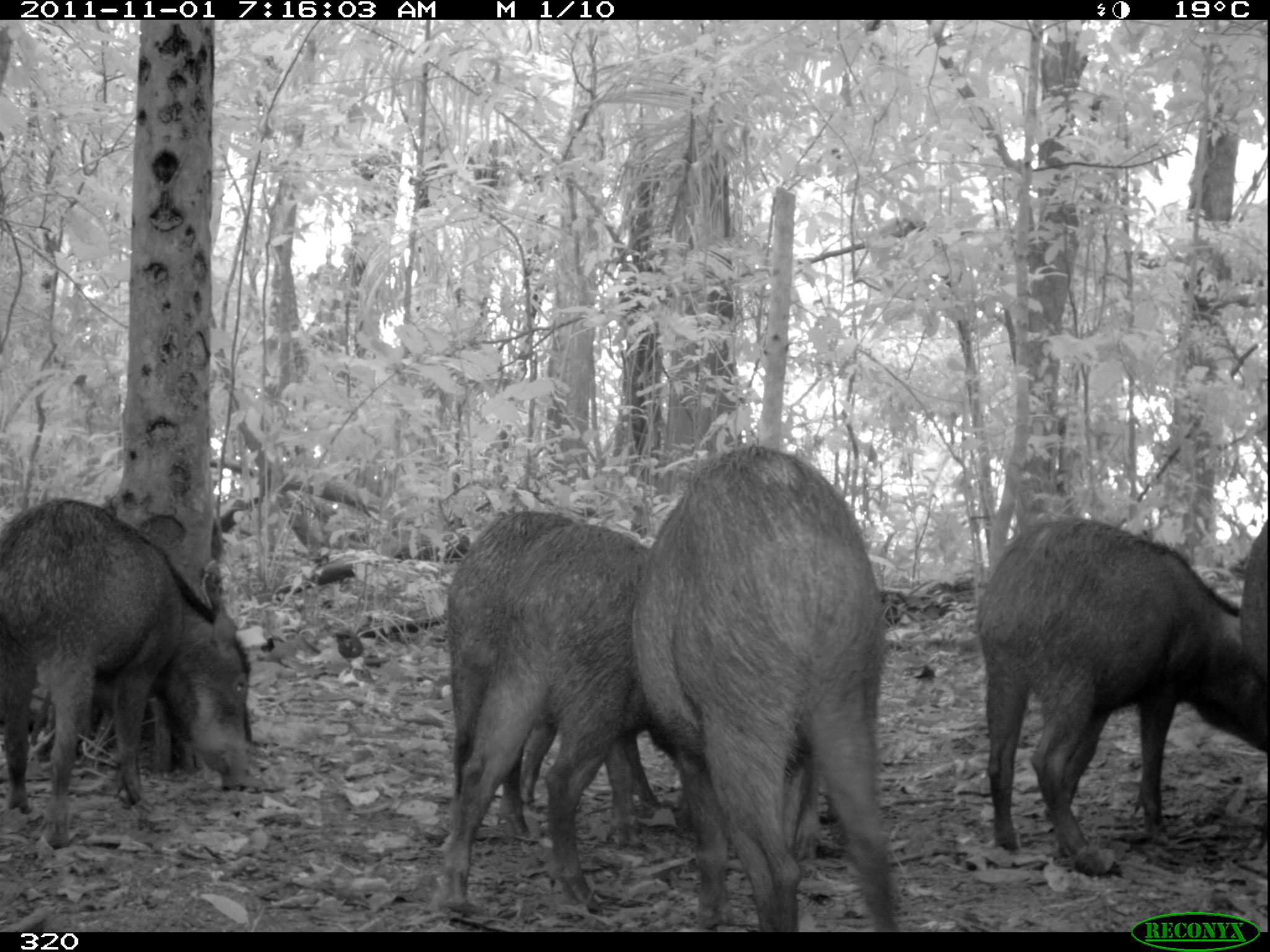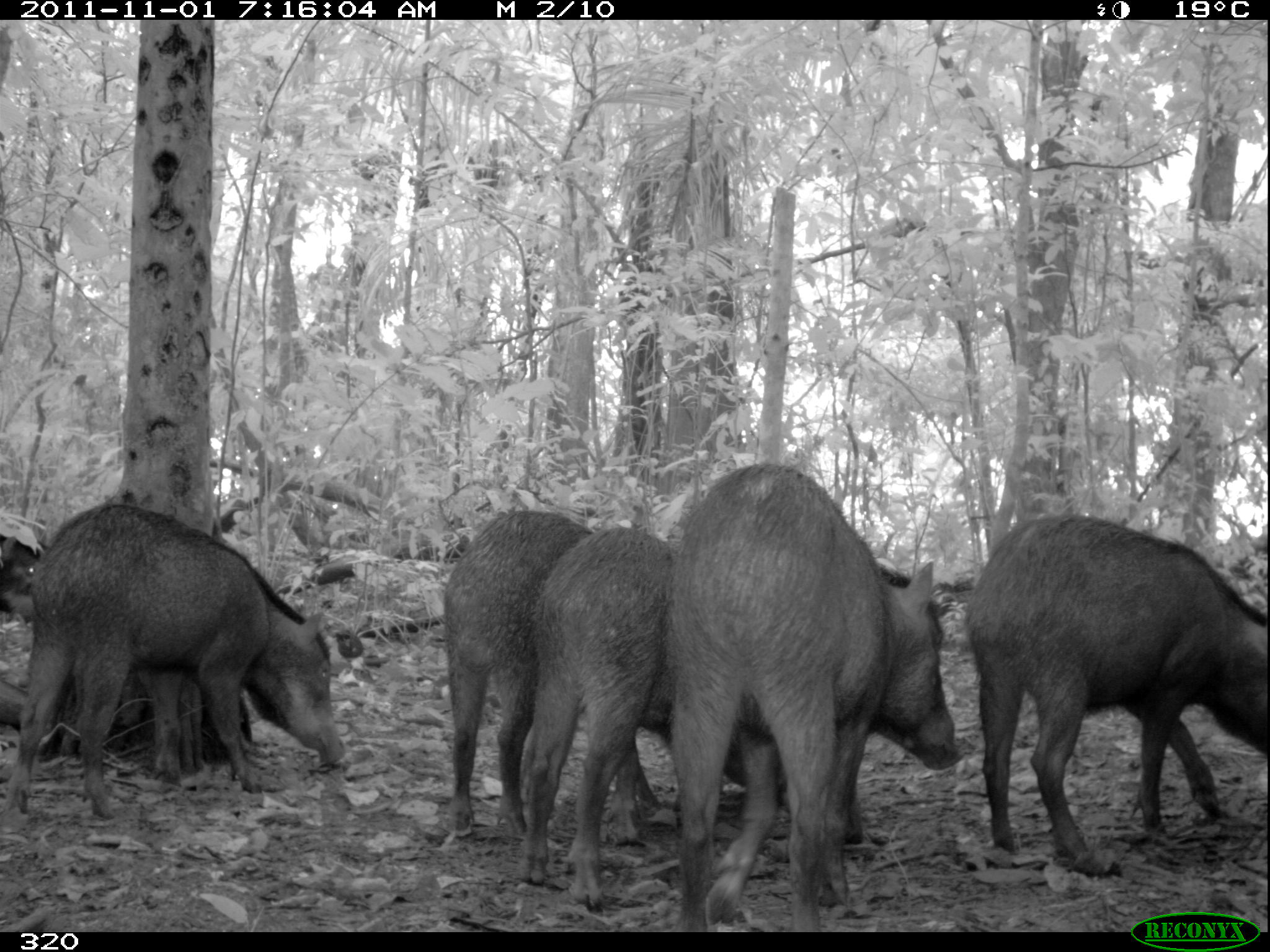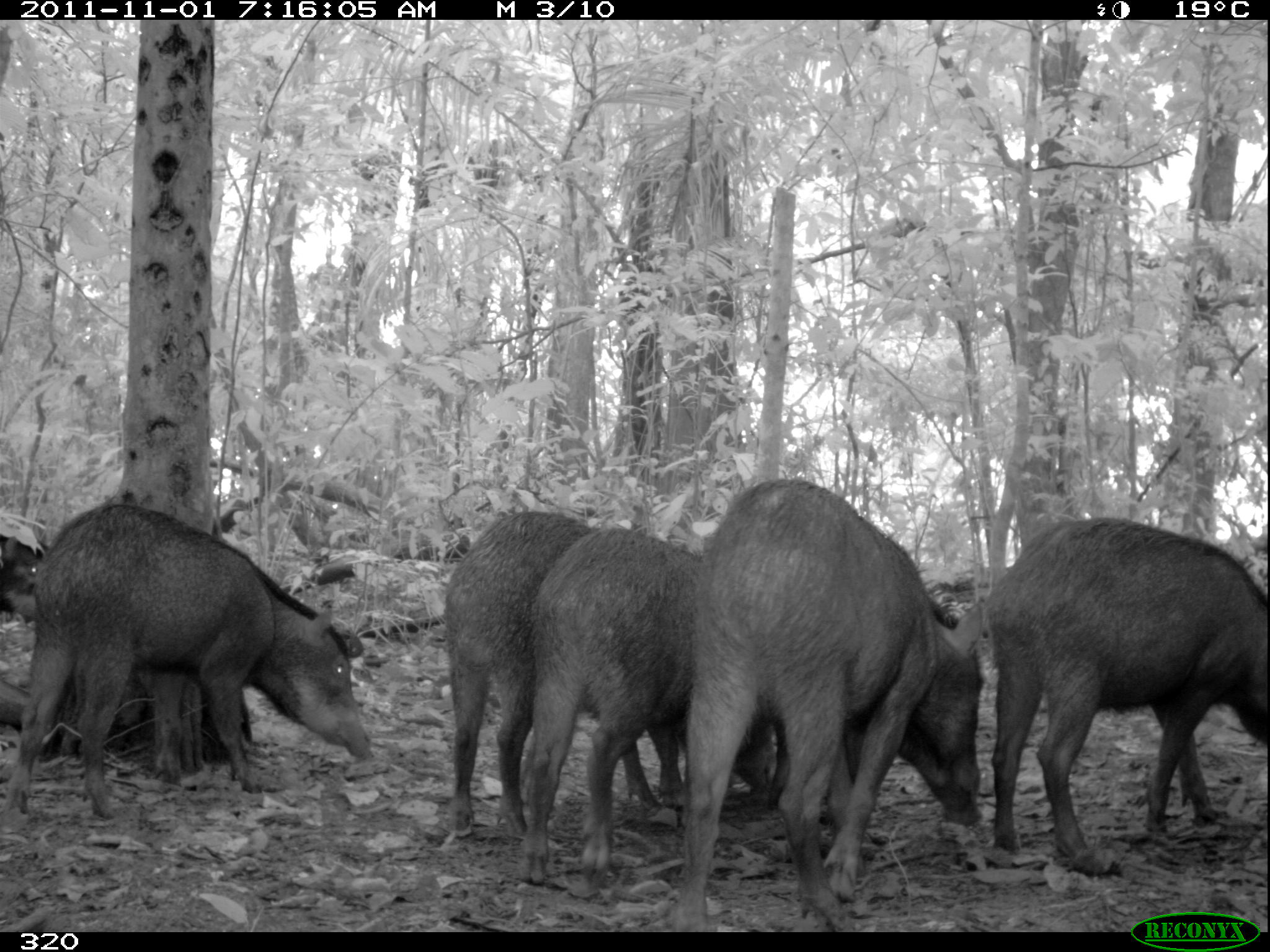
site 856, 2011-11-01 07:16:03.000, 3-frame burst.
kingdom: Animalia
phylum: Chordata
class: Mammalia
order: Artiodactyla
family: Tayassuidae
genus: Tayassu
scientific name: Tayassu pecari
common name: white-lipped peccary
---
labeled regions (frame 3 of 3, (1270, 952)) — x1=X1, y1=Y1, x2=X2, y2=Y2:
tayassu pecari: x1=672, y1=478, x2=980, y2=932; x1=12, y1=503, x2=370, y2=819; x1=989, y1=516, x2=1268, y2=873; x1=516, y1=528, x2=777, y2=883; x1=444, y1=511, x2=684, y2=831; x1=0, y1=533, x2=45, y2=614